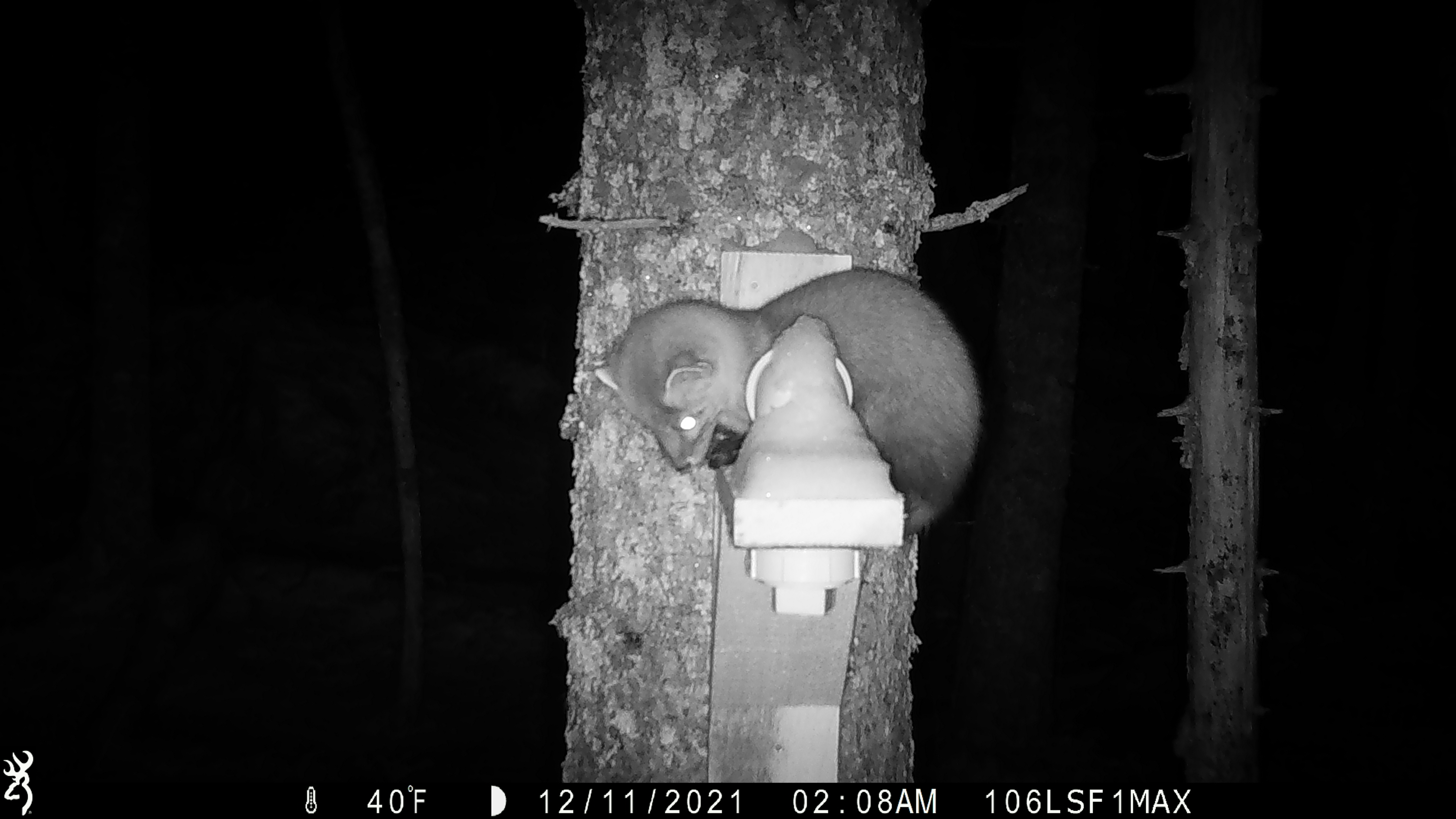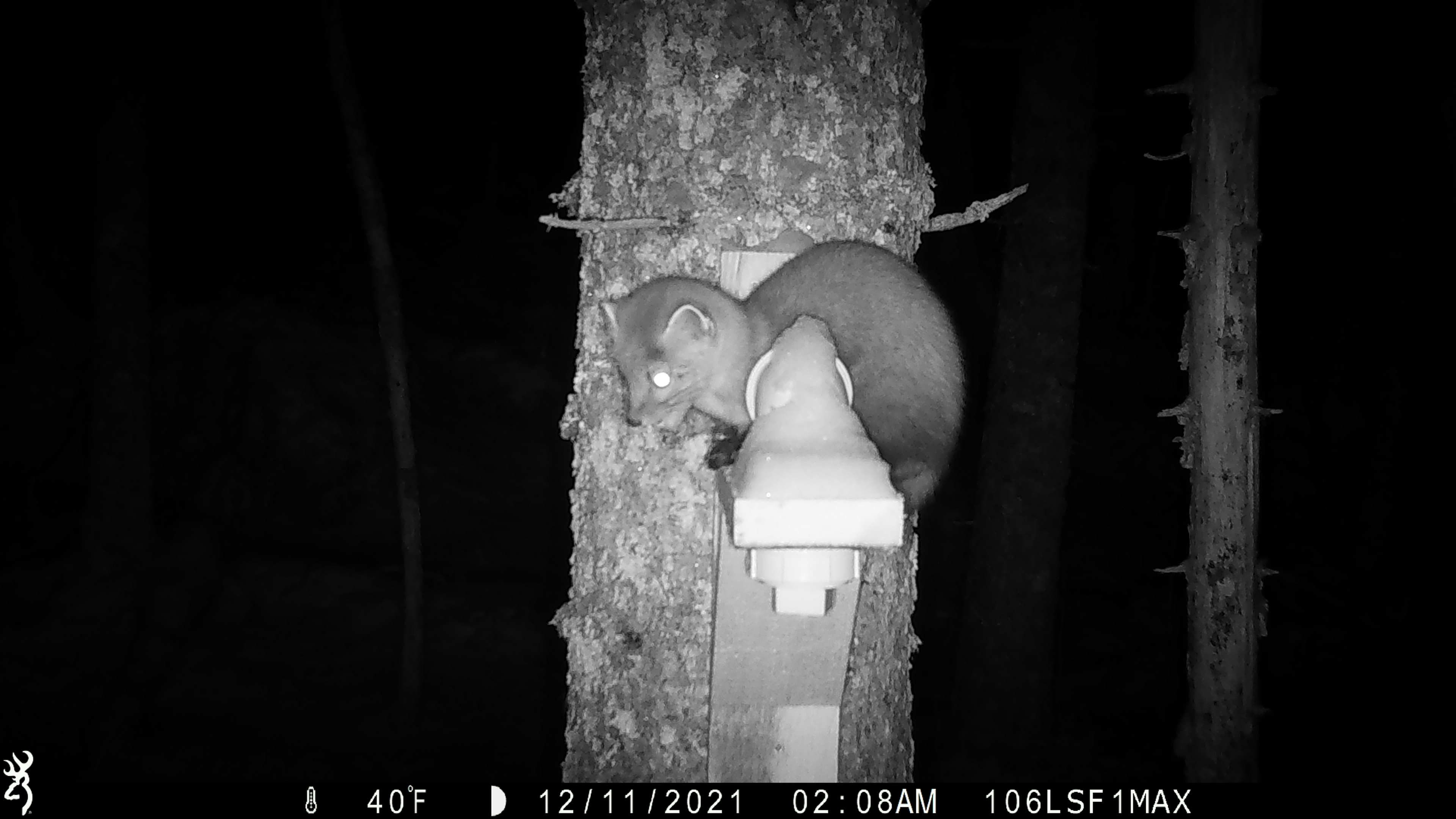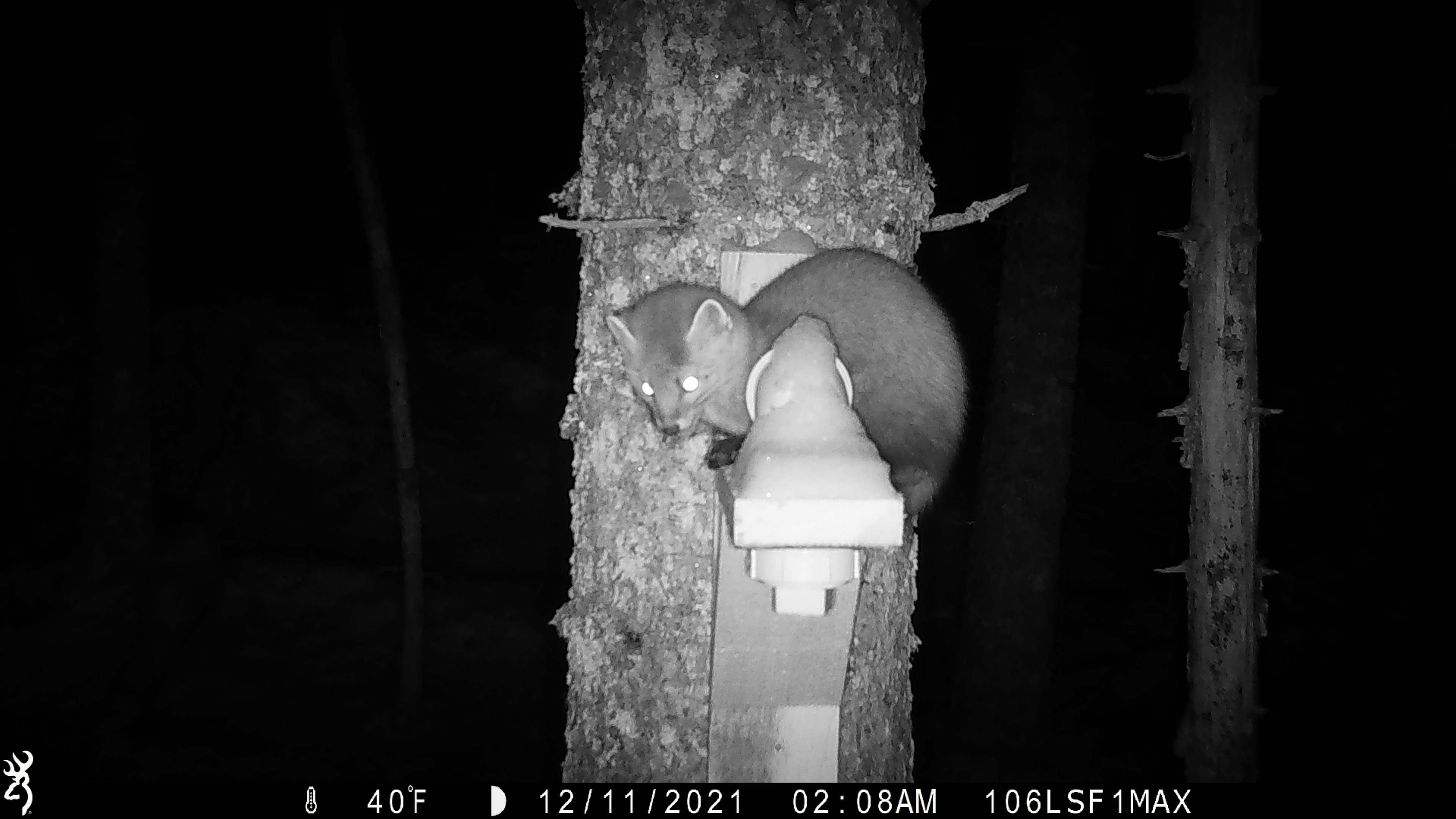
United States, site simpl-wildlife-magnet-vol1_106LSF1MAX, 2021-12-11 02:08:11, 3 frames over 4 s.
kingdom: Animalia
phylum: Chordata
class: Mammalia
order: Carnivora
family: Mustelidae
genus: Martes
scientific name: Martes americana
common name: american marten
American marten (Martes americana).